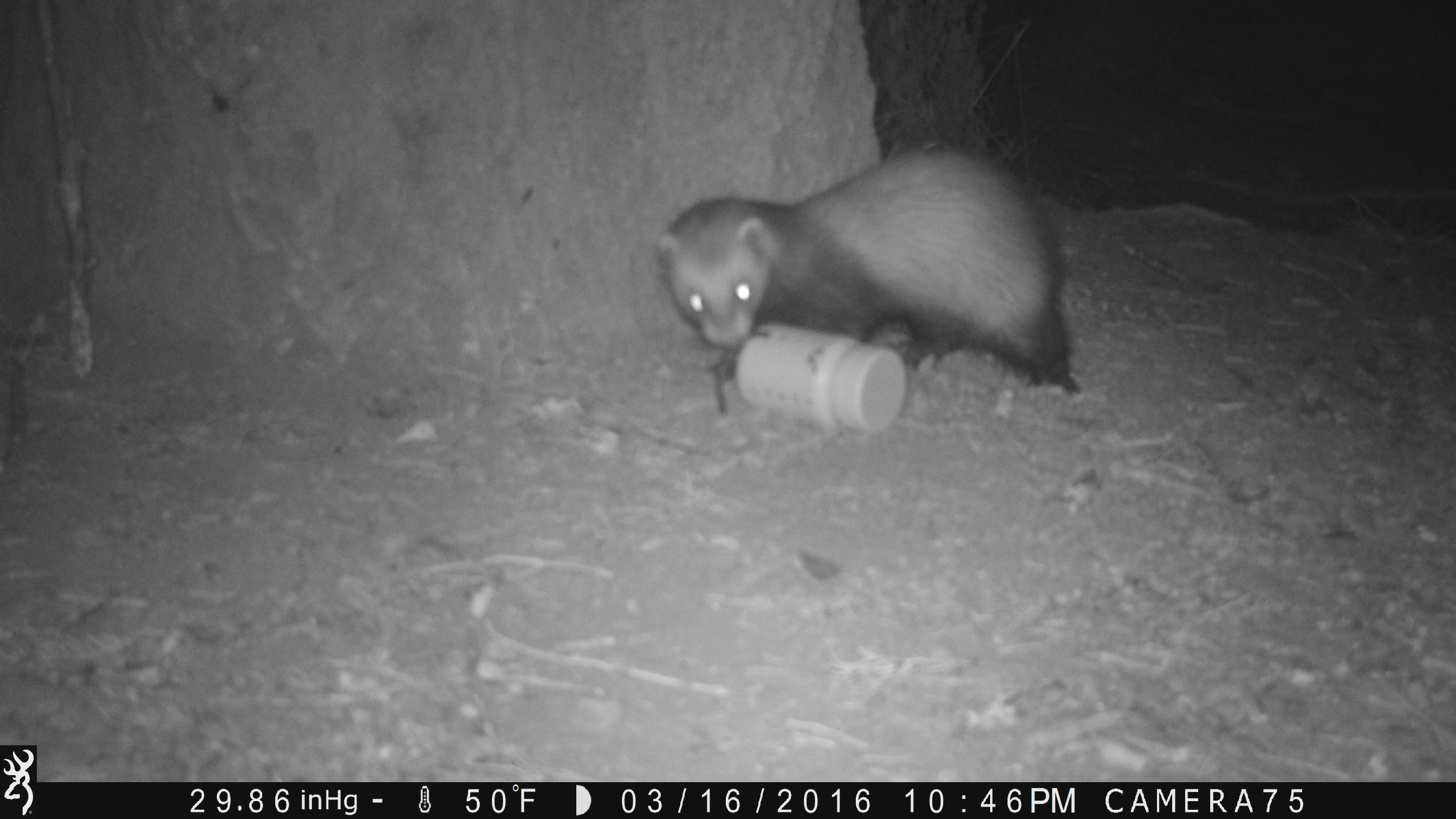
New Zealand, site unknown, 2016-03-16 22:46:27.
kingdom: Animalia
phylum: Chordata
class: Mammalia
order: Carnivora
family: Mustelidae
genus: Mustela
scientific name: Mustela furo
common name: ferret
Ferret (Mustela furo).